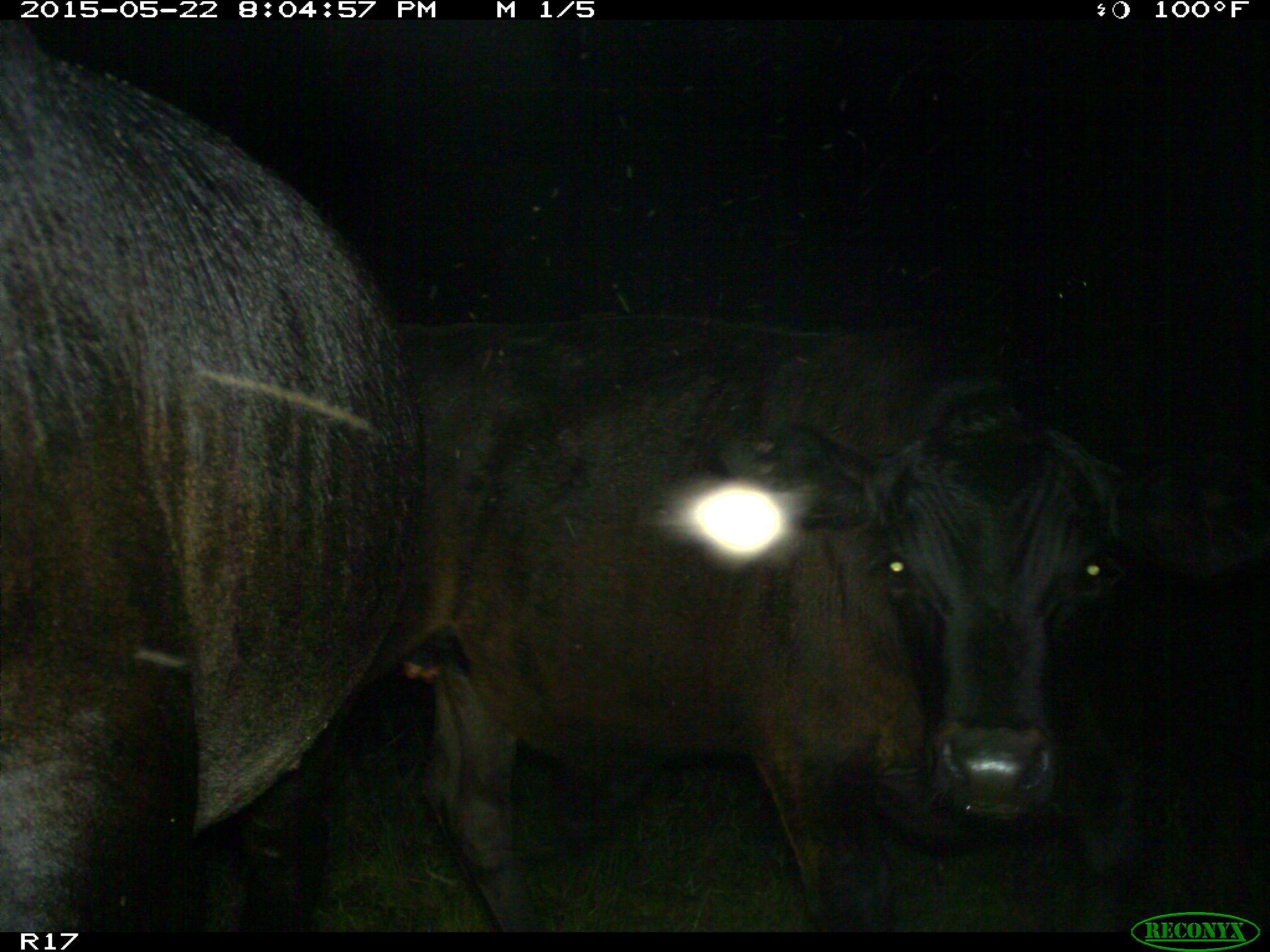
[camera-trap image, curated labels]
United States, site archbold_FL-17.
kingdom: Animalia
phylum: Chordata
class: Mammalia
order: Artiodactyla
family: Bovidae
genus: Bos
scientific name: Bos taurus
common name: domestic cow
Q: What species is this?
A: Bos taurus (domestic cow).